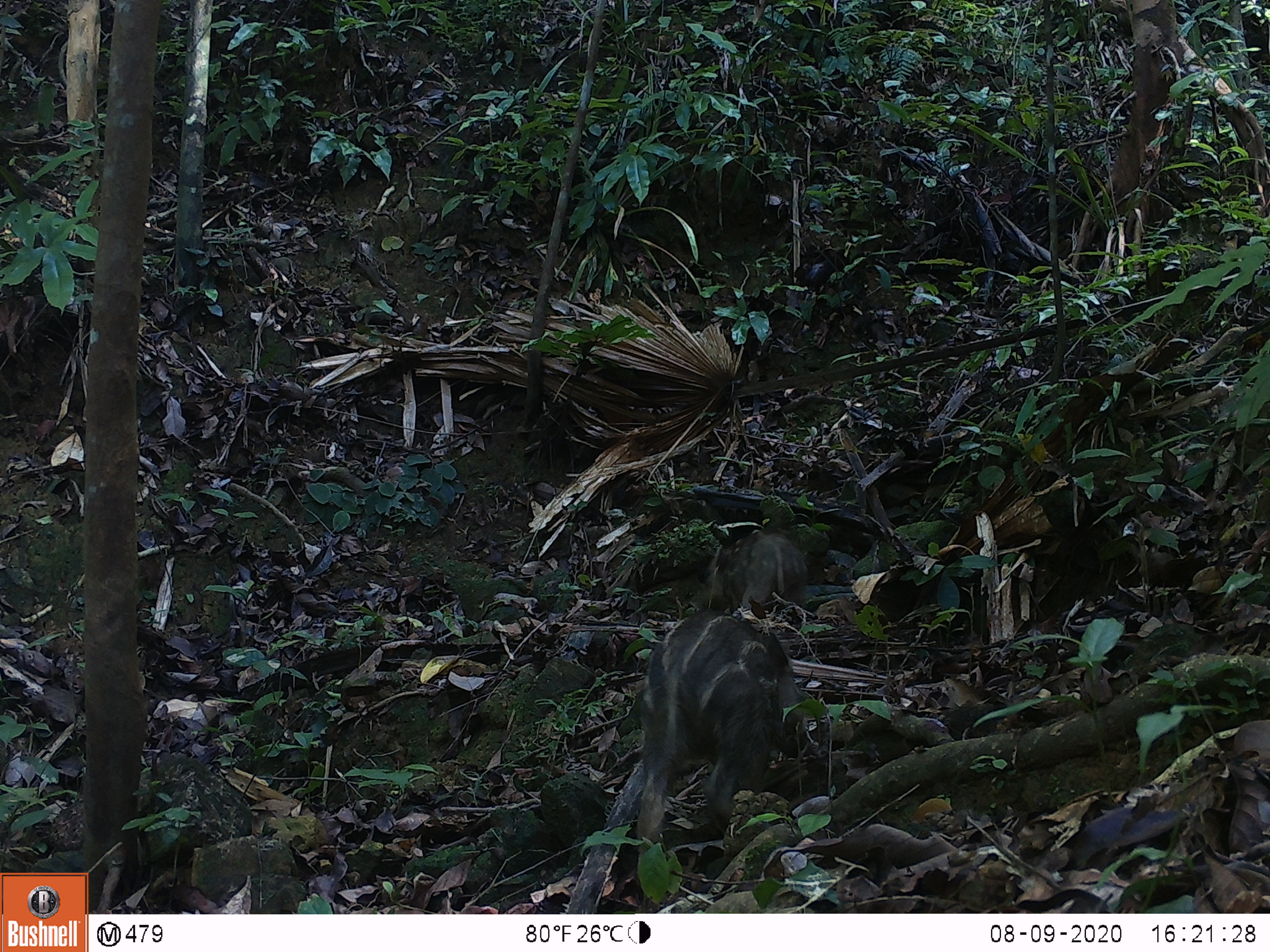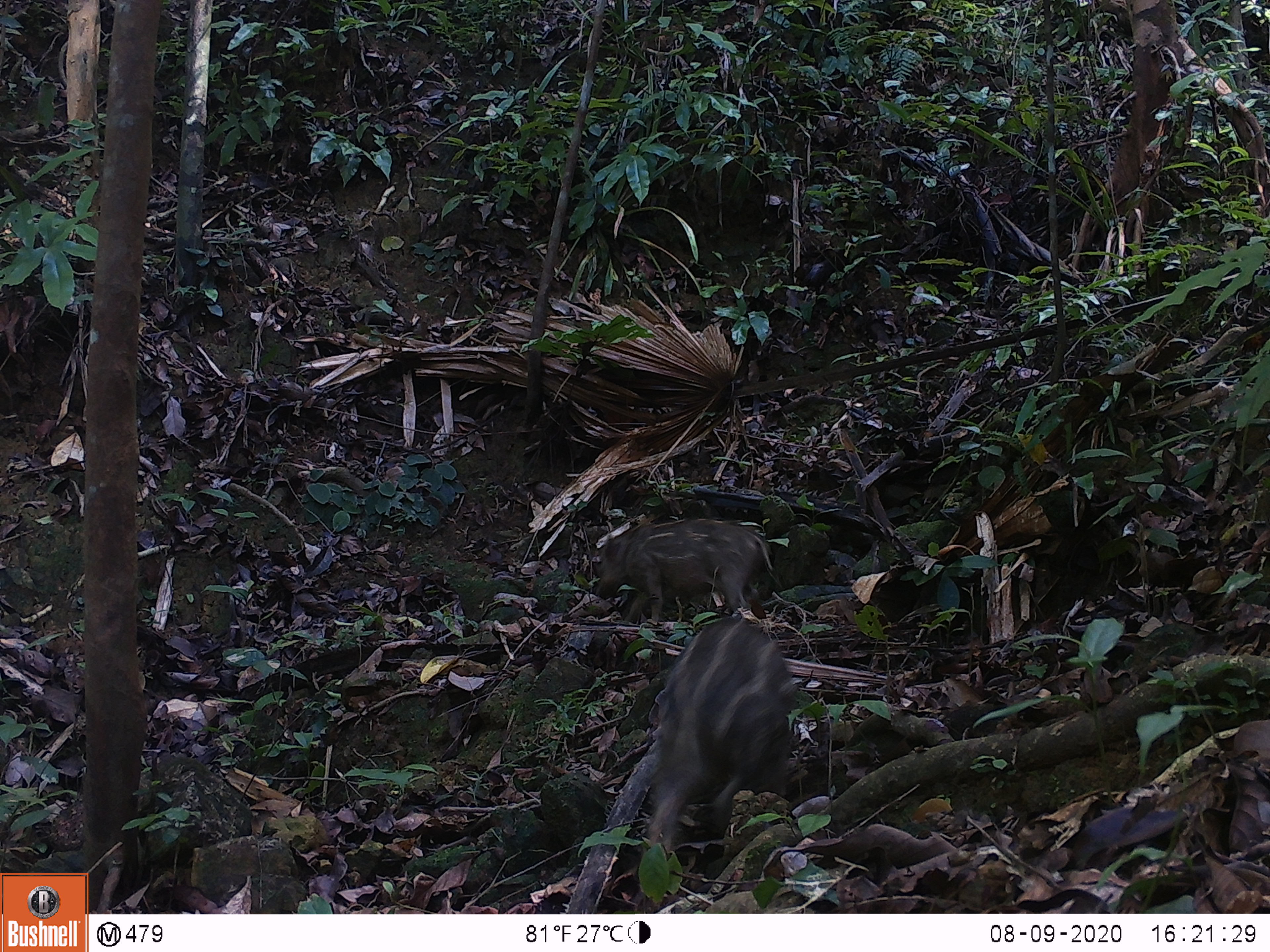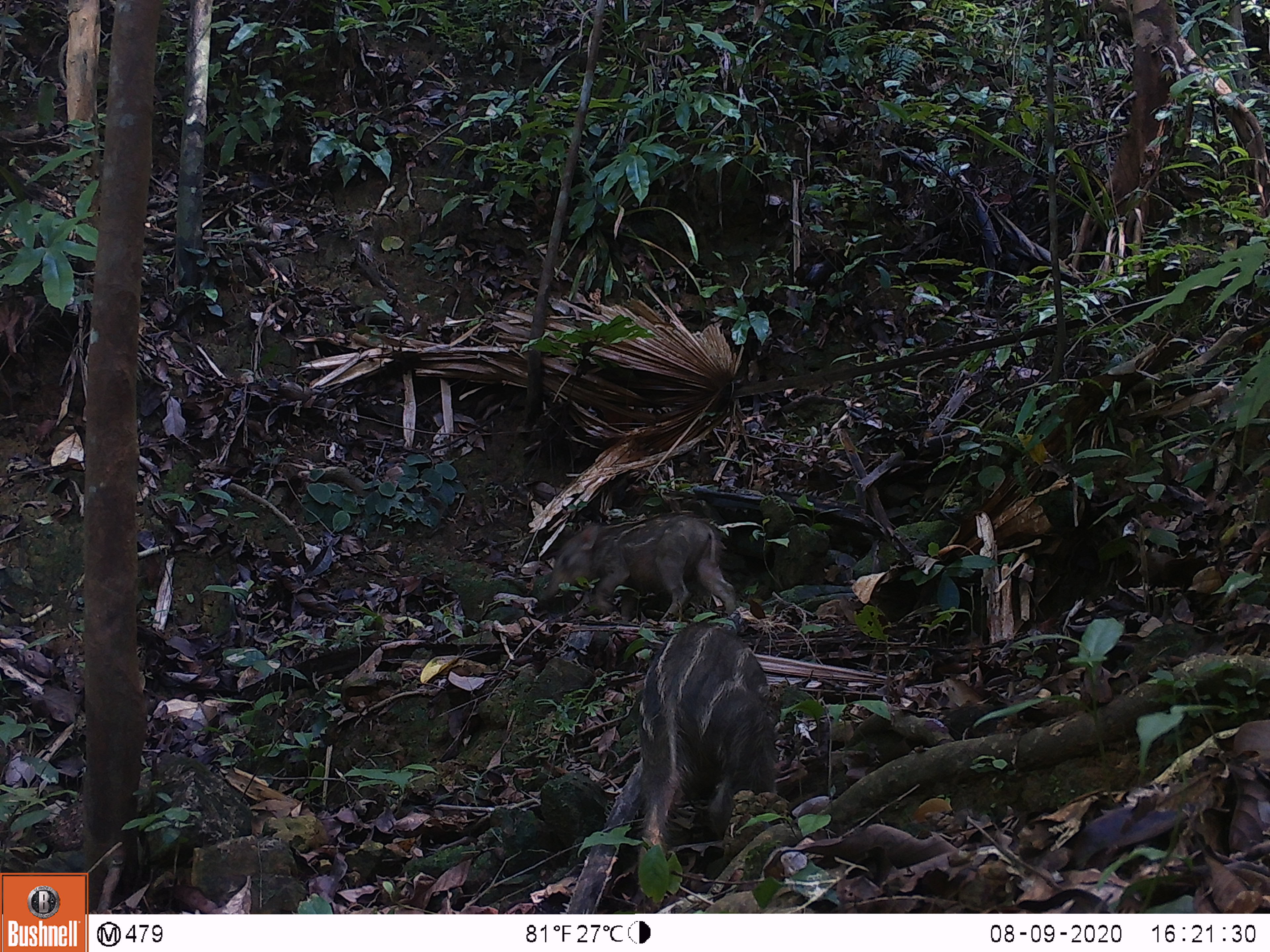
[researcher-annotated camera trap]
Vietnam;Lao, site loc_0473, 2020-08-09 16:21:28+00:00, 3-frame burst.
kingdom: Animalia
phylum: Chordata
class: Mammalia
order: Artiodactyla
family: Suidae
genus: Sus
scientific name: Sus scrofa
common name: eurasian wild pig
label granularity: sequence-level